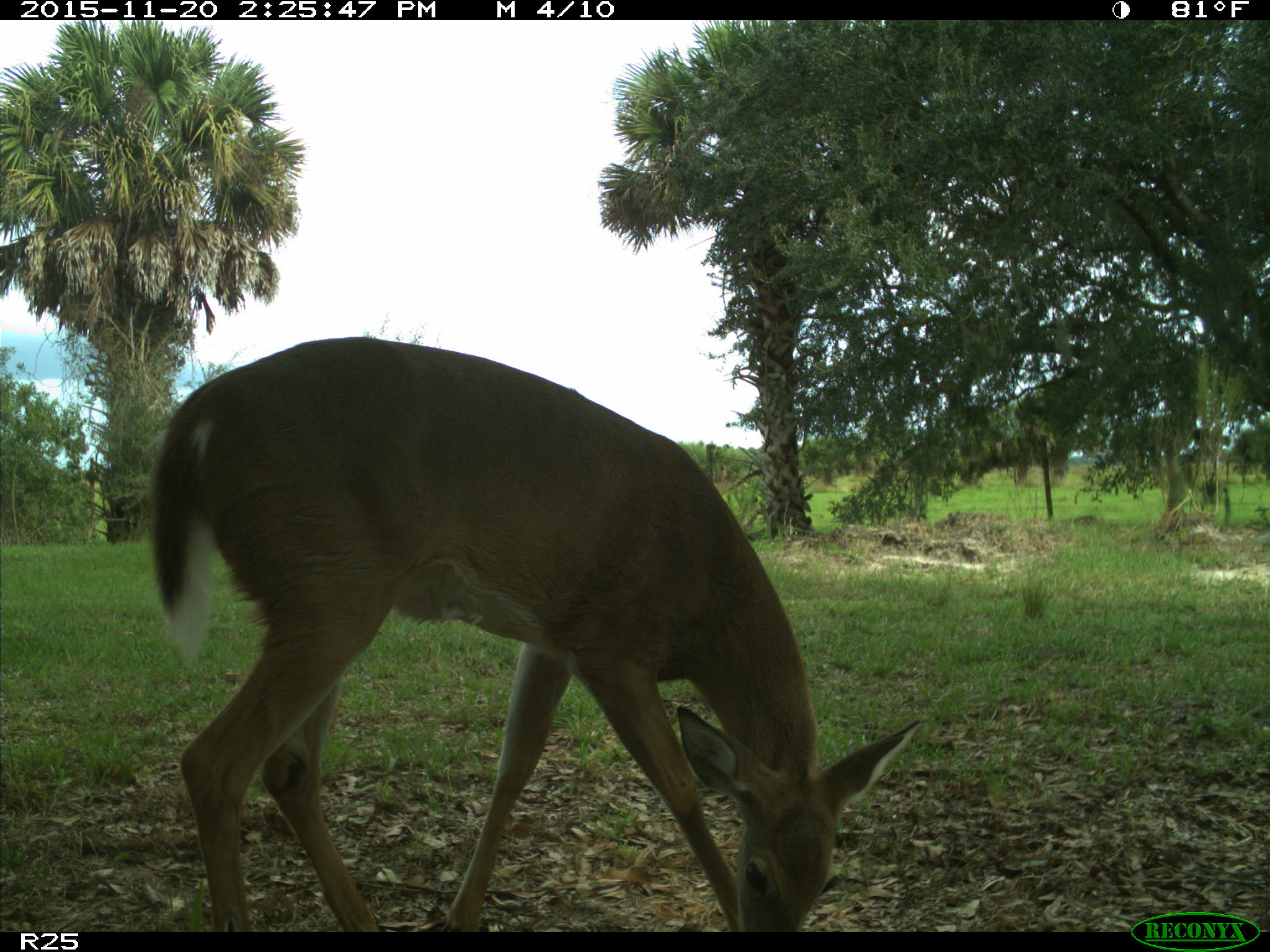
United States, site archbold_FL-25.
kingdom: Animalia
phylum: Chordata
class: Mammalia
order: Artiodactyla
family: Cervidae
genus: Odocoileus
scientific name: Odocoileus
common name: deer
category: unidentified deer